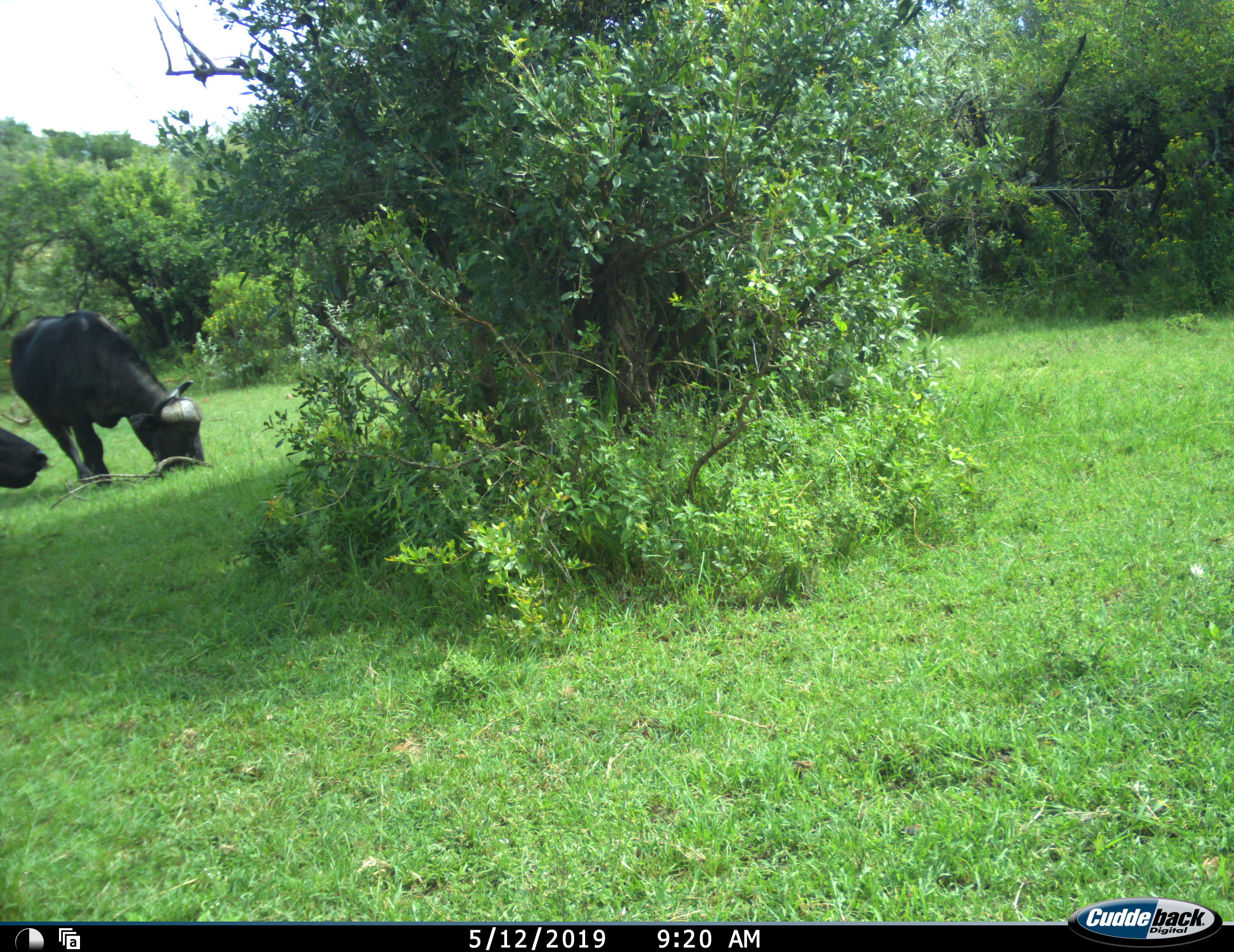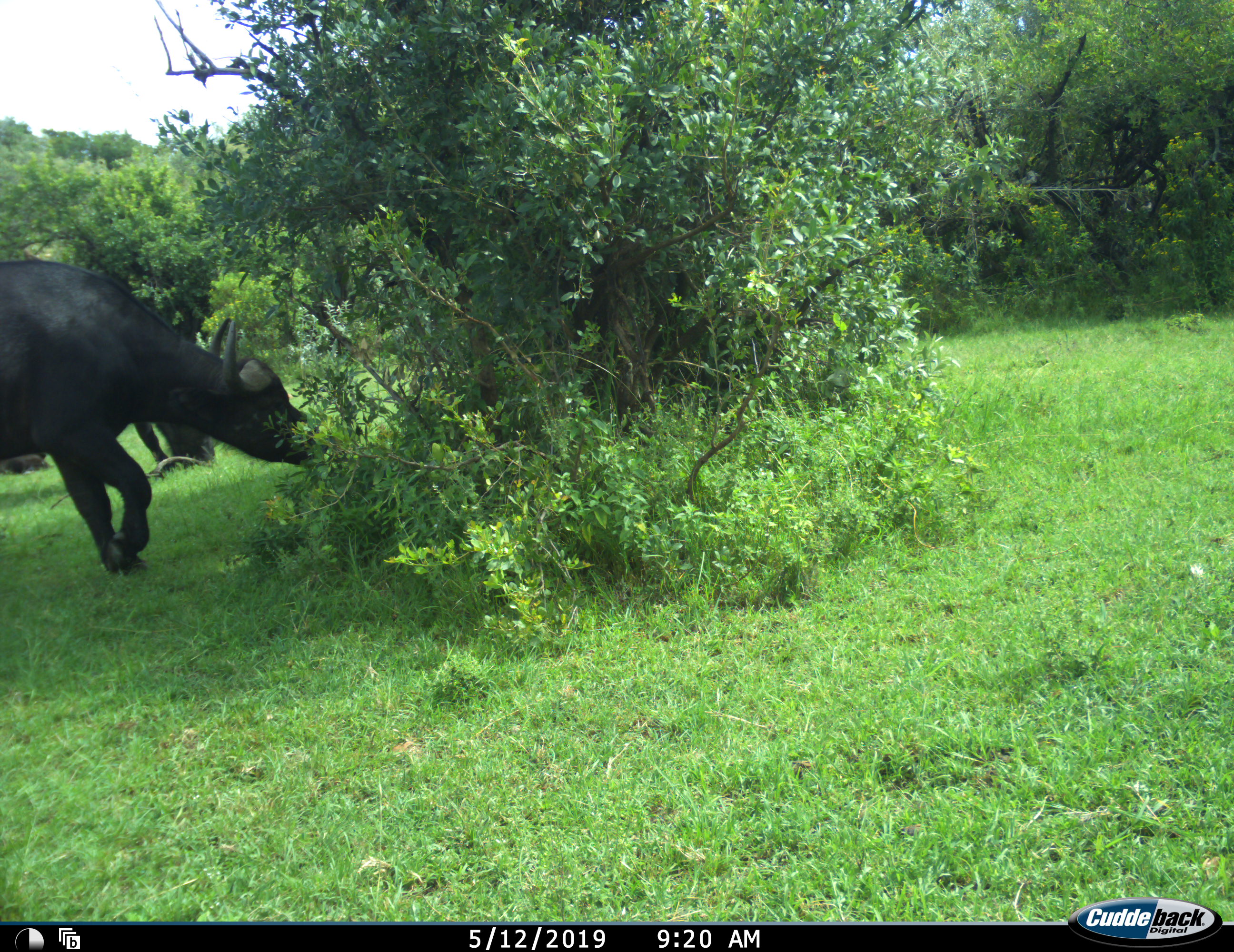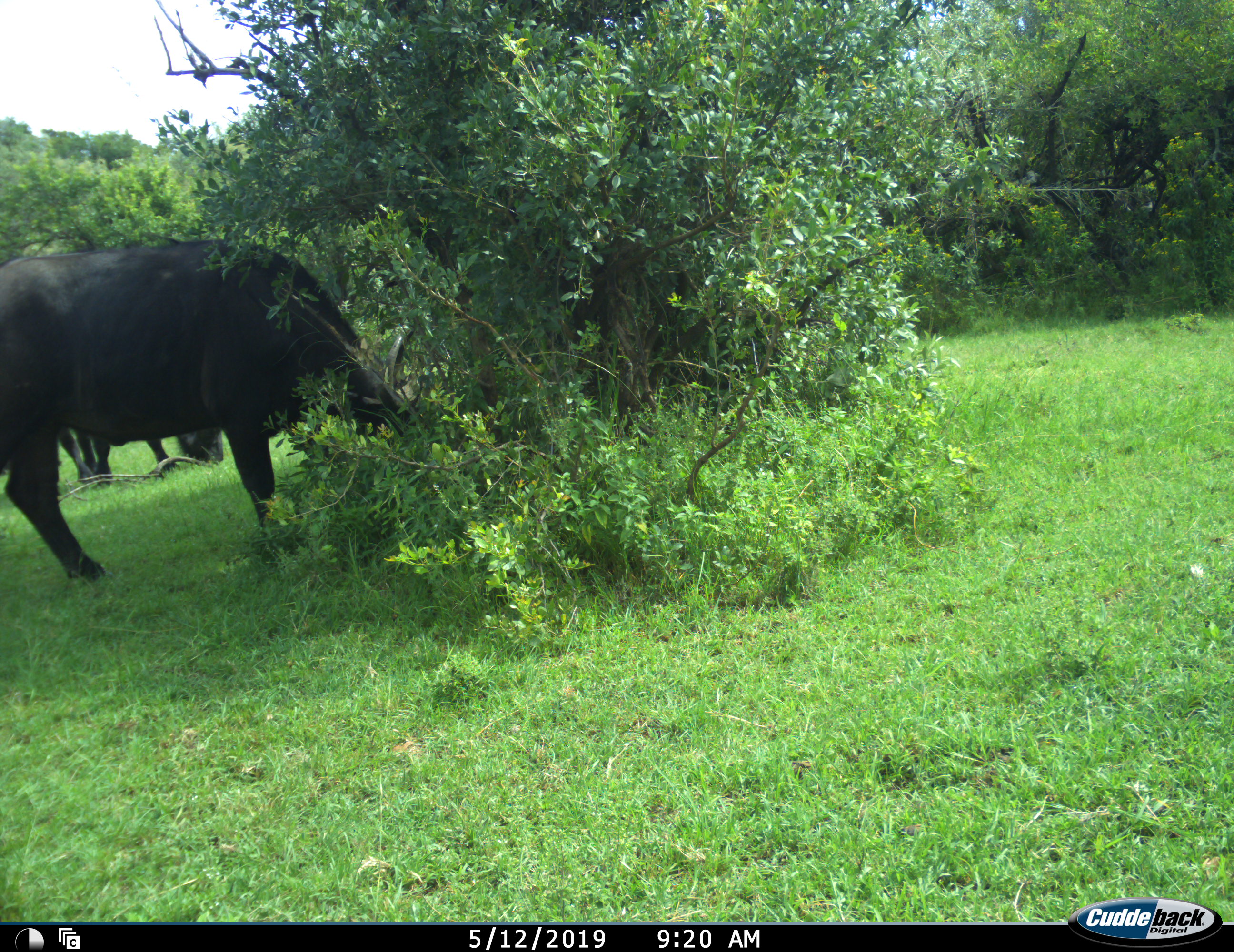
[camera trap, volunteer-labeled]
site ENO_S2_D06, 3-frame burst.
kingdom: Animalia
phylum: Chordata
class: Mammalia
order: Artiodactyla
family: Bovidae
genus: Syncerus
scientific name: Syncerus caffer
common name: african buffalo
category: buffalo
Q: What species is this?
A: Buffalo (african buffalo) (Syncerus caffer).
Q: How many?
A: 2.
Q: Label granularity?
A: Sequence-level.